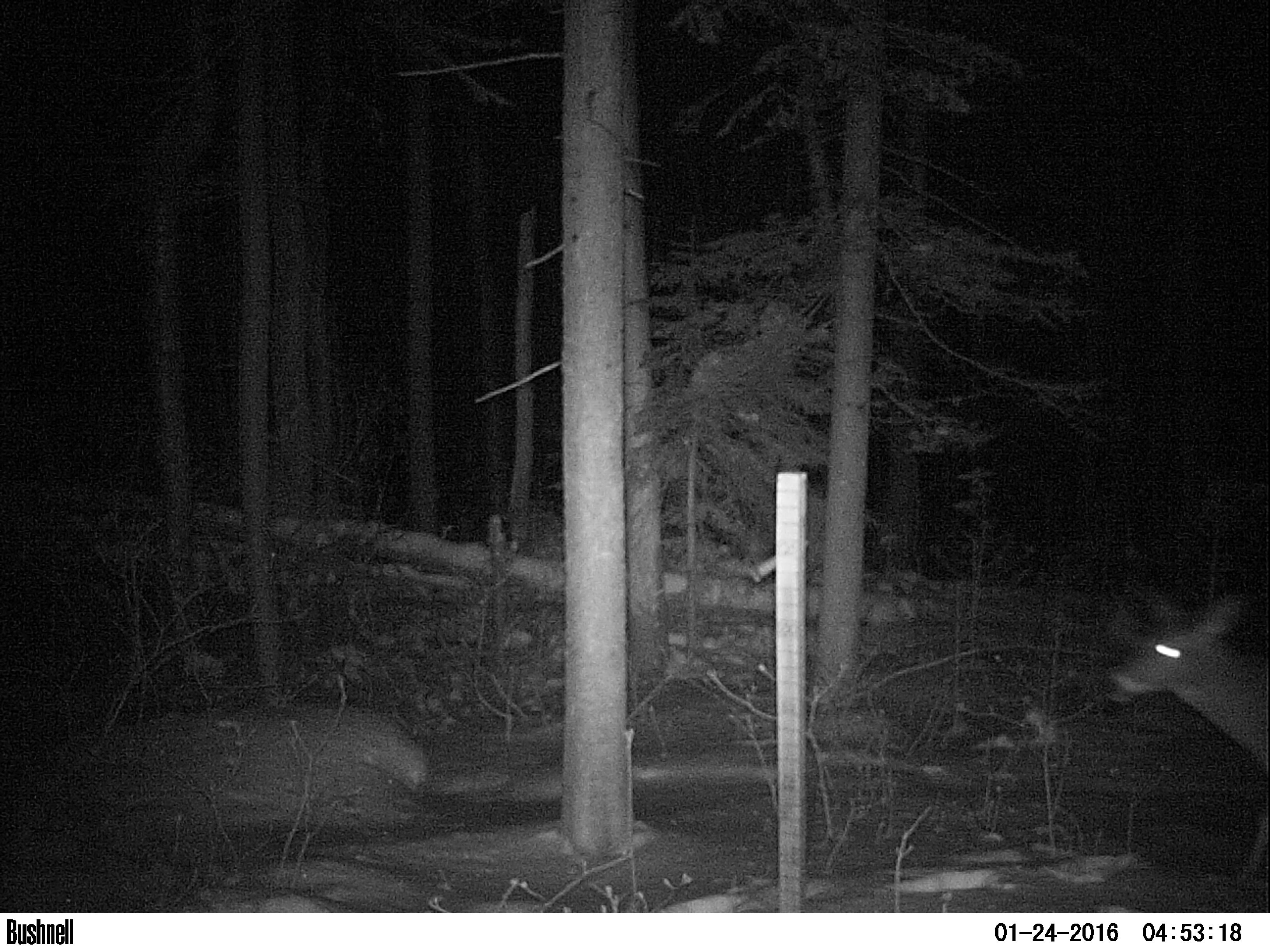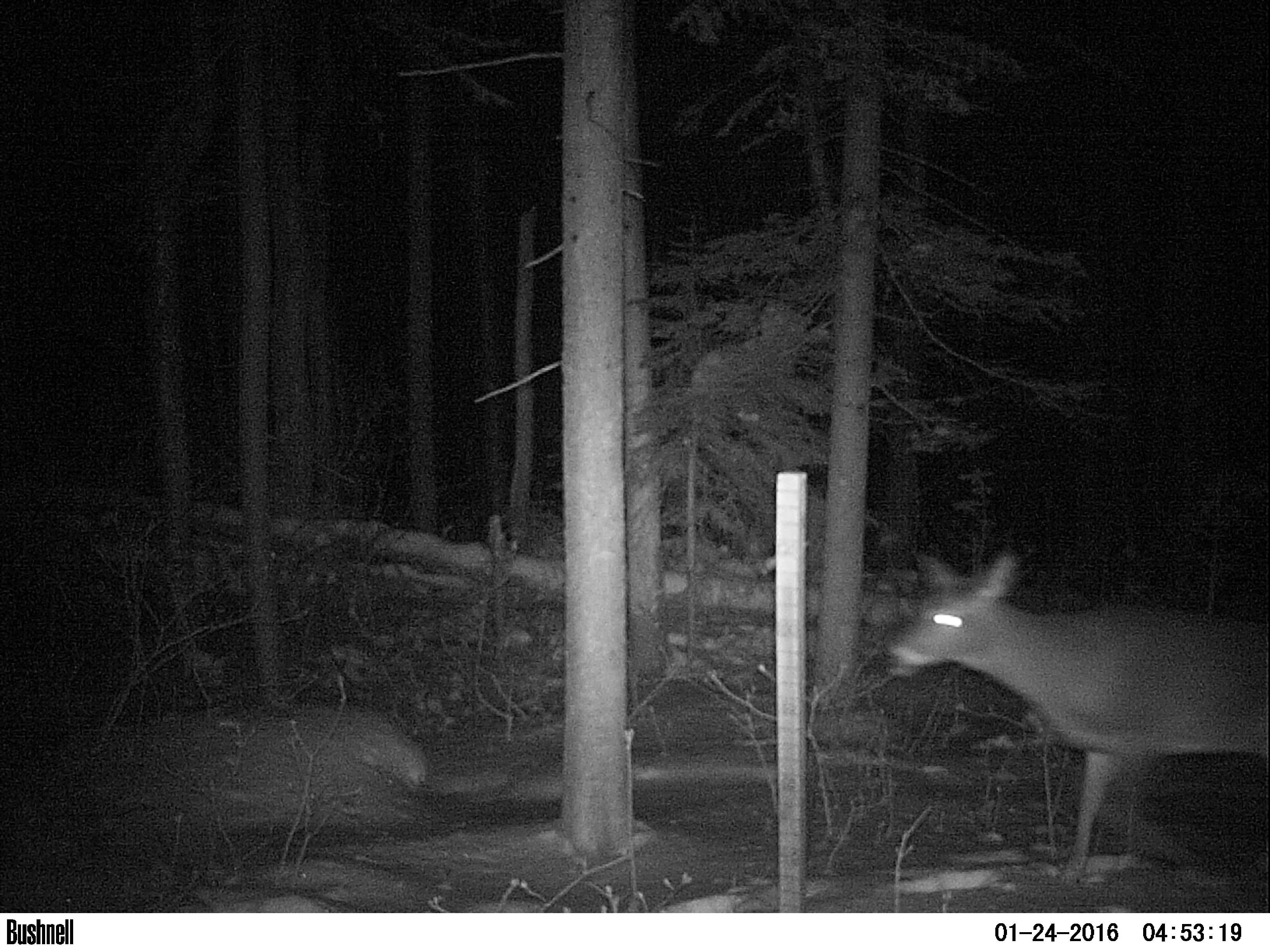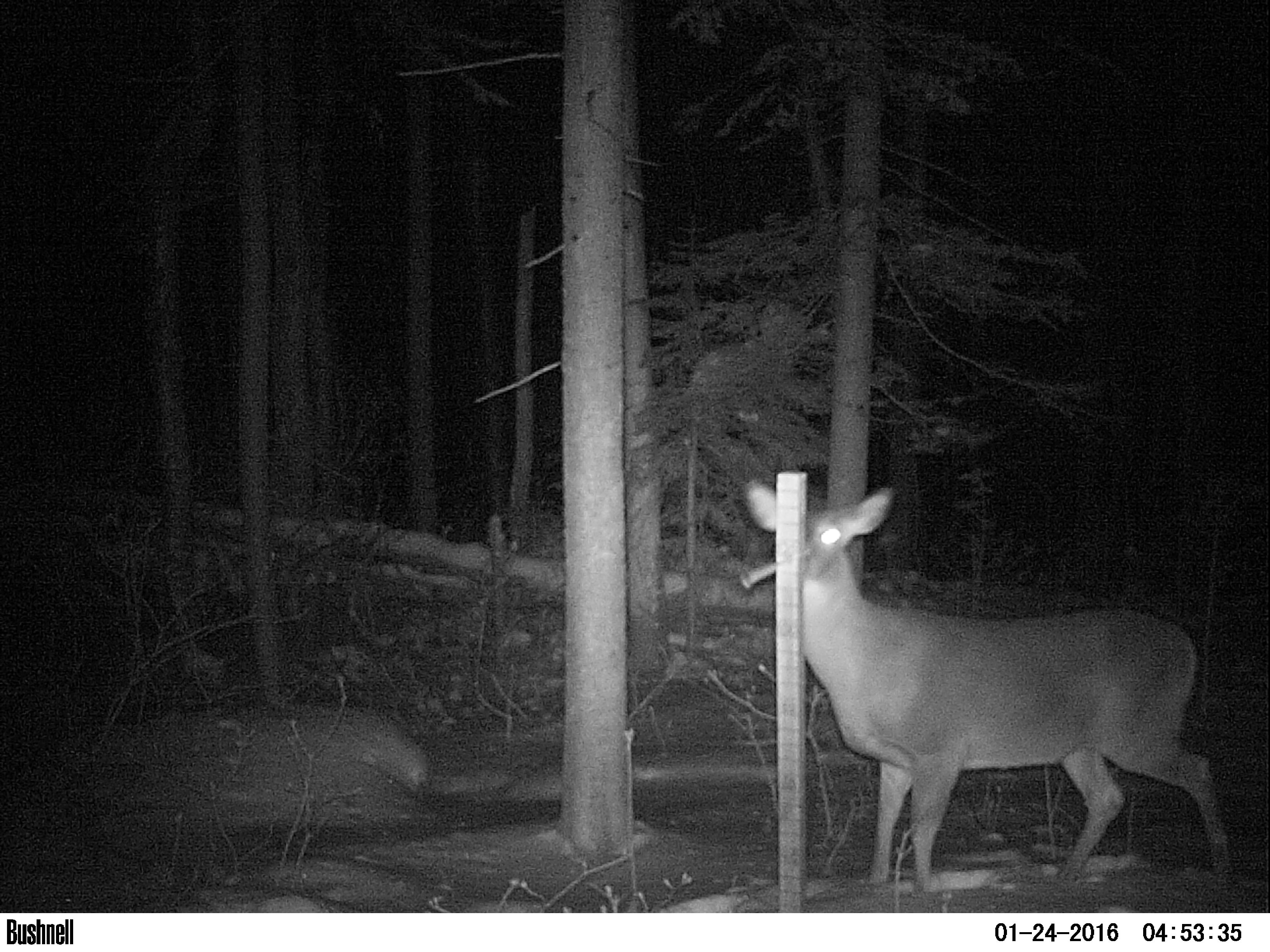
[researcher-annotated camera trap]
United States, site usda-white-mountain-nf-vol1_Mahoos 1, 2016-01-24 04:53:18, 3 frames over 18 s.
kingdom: Animalia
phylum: Chordata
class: Mammalia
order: Artiodactyla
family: Cervidae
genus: Odocoileus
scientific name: Odocoileus virginianus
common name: white-tailed deer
White-tailed deer (Odocoileus virginianus).